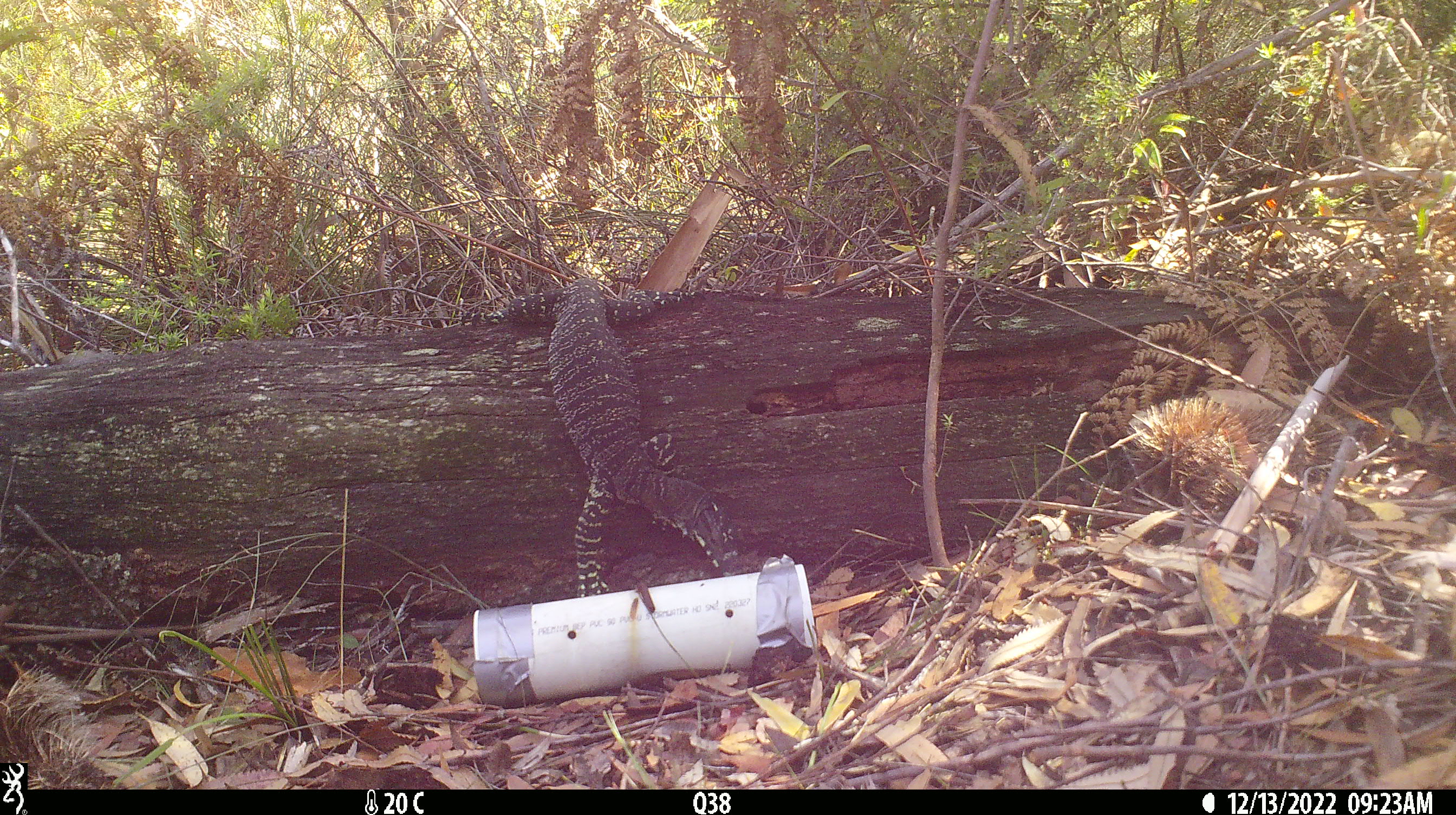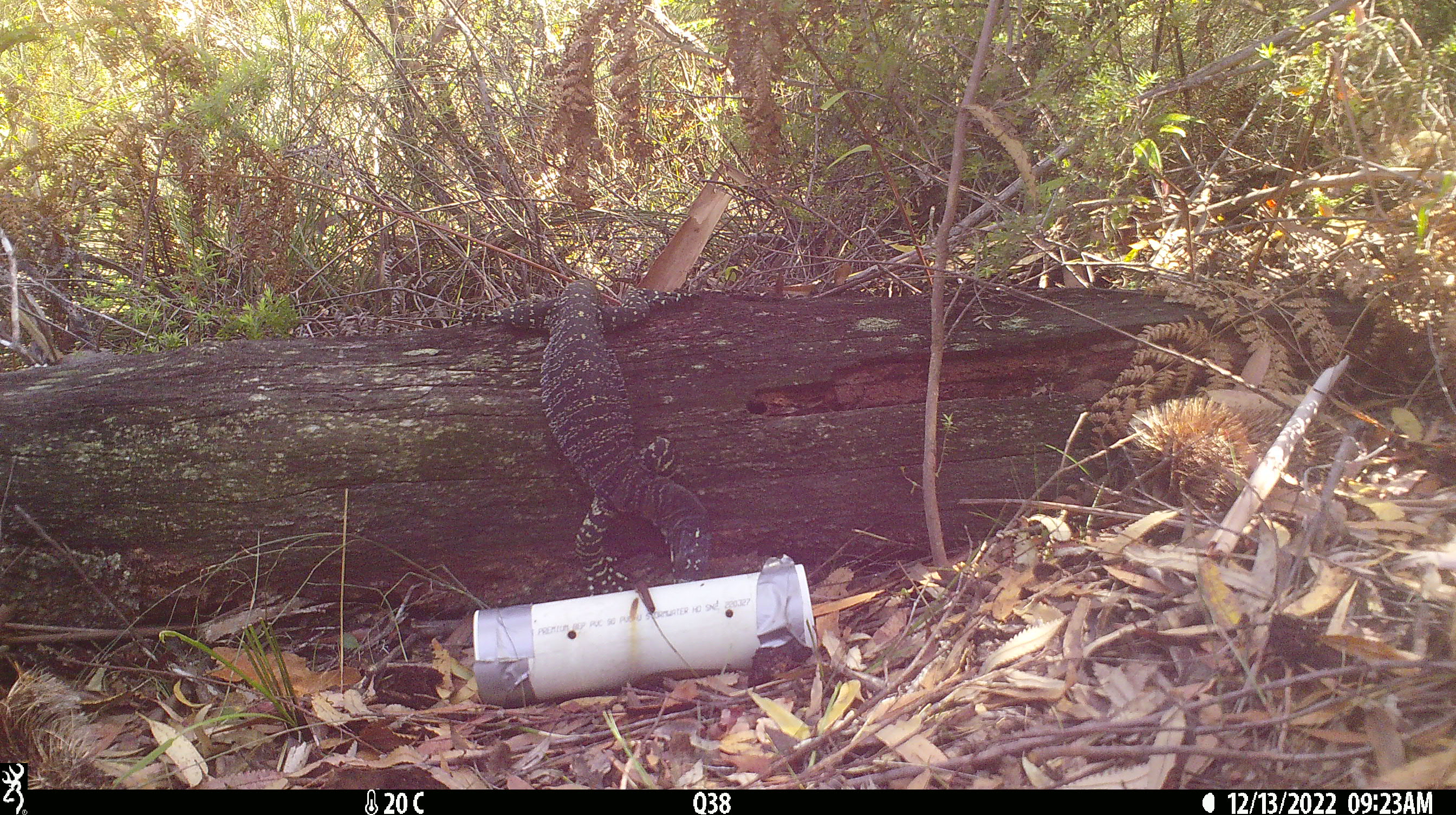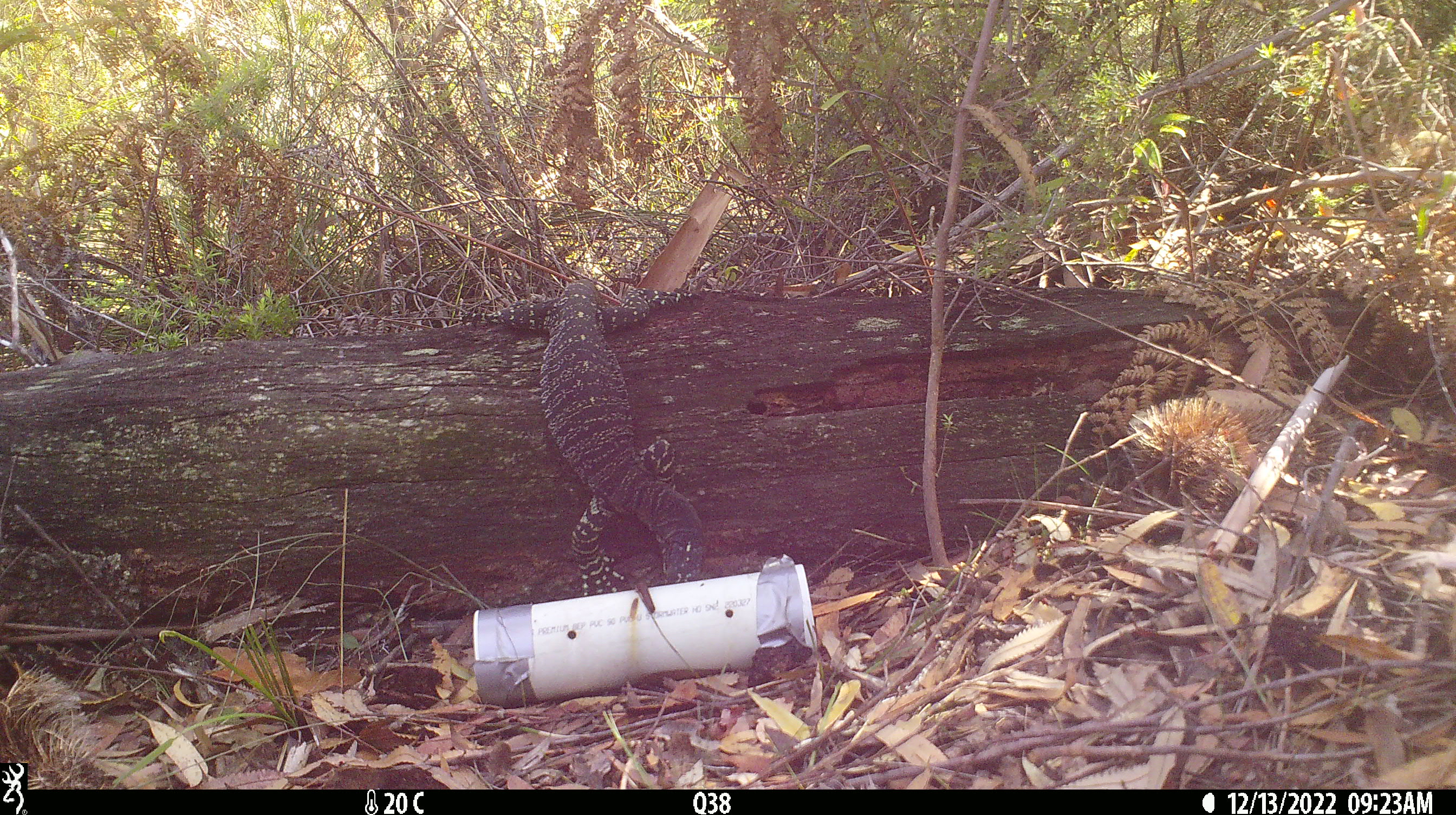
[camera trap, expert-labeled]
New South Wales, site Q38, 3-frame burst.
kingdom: Animalia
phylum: Chordata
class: Reptilia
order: Squamata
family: Varanidae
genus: Varanus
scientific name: Varanus varius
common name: lace monitor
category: goanna